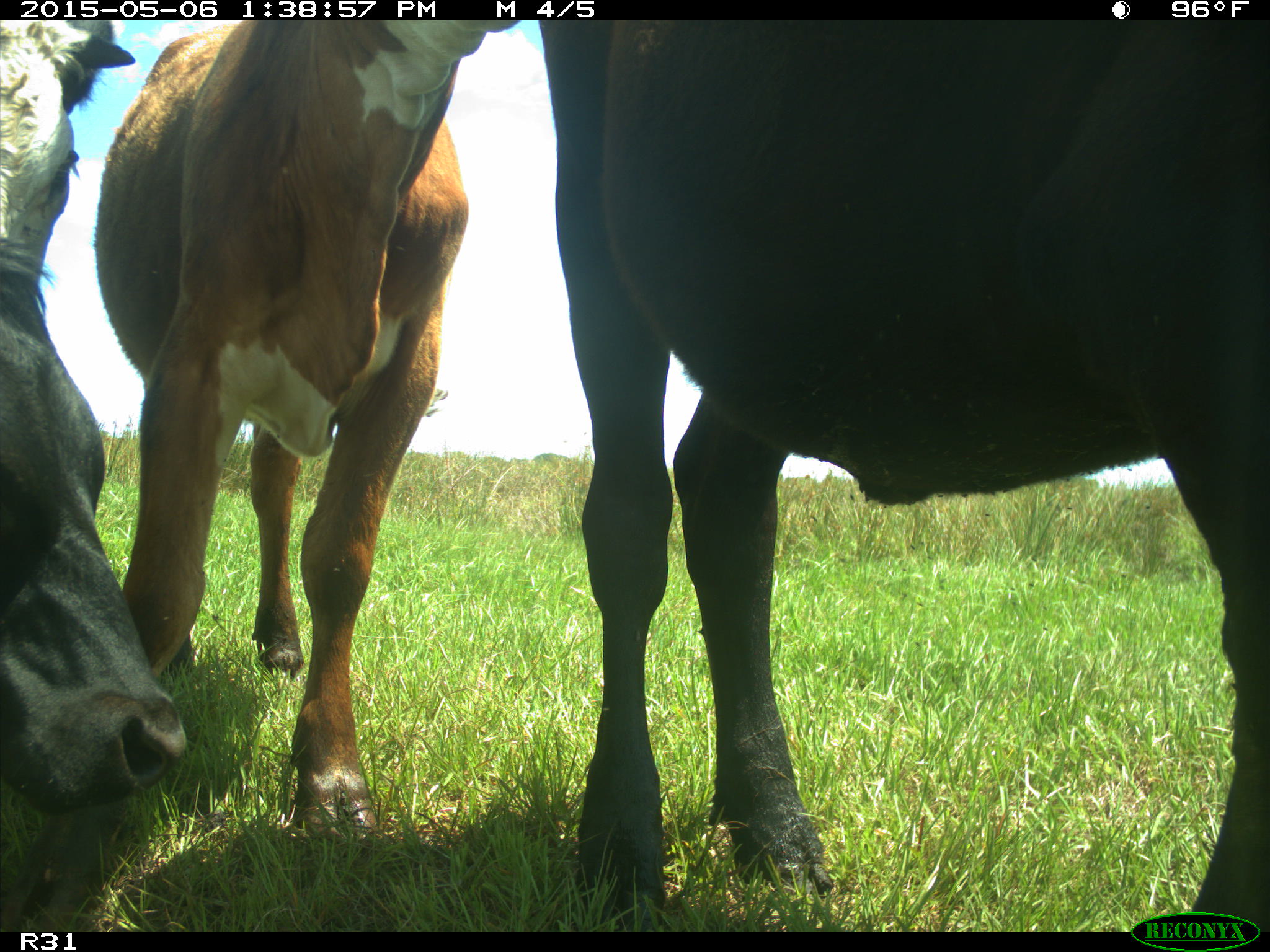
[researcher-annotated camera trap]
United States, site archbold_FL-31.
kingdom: Animalia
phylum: Chordata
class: Mammalia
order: Artiodactyla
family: Bovidae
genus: Bos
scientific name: Bos taurus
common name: domestic cow